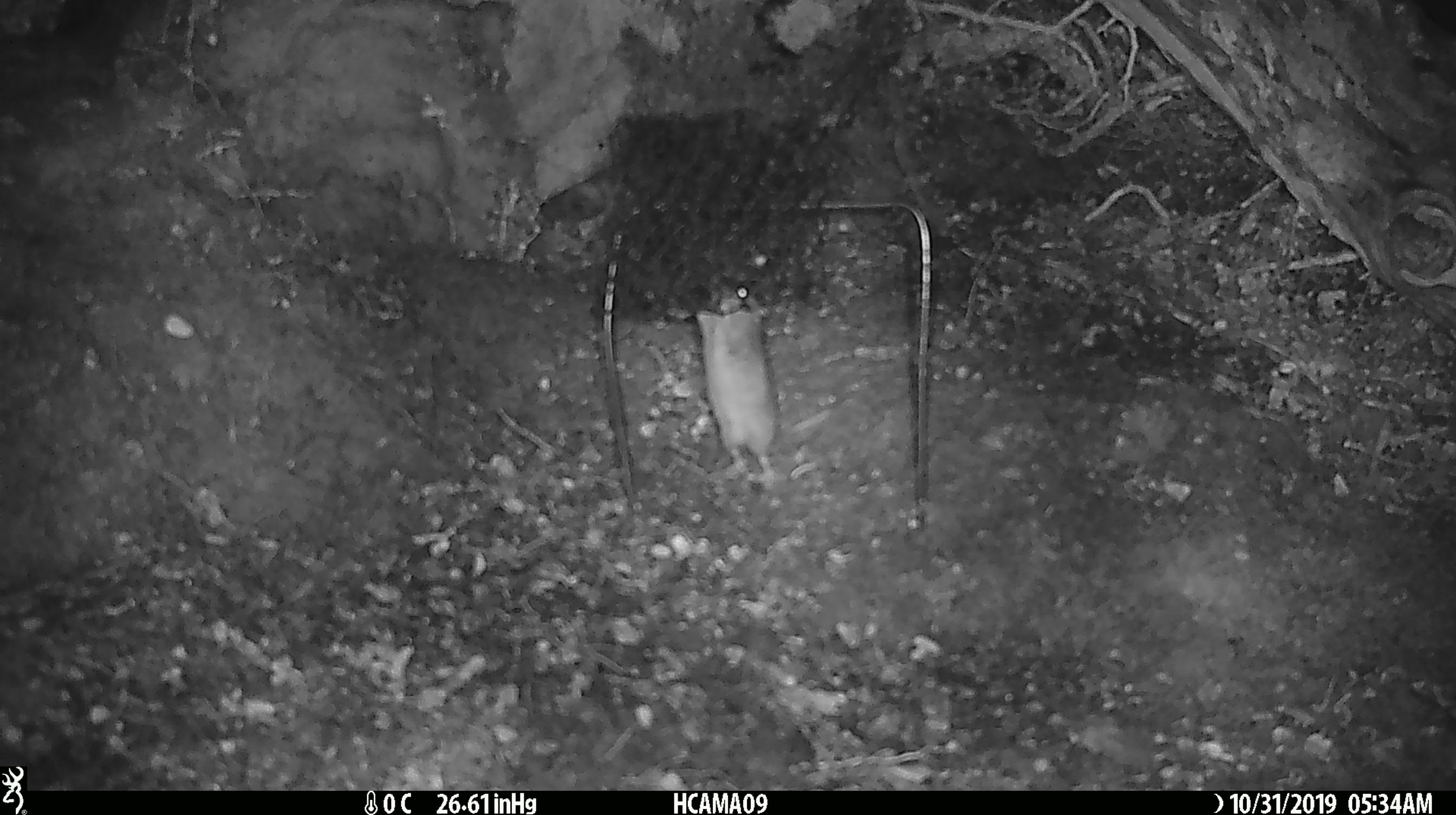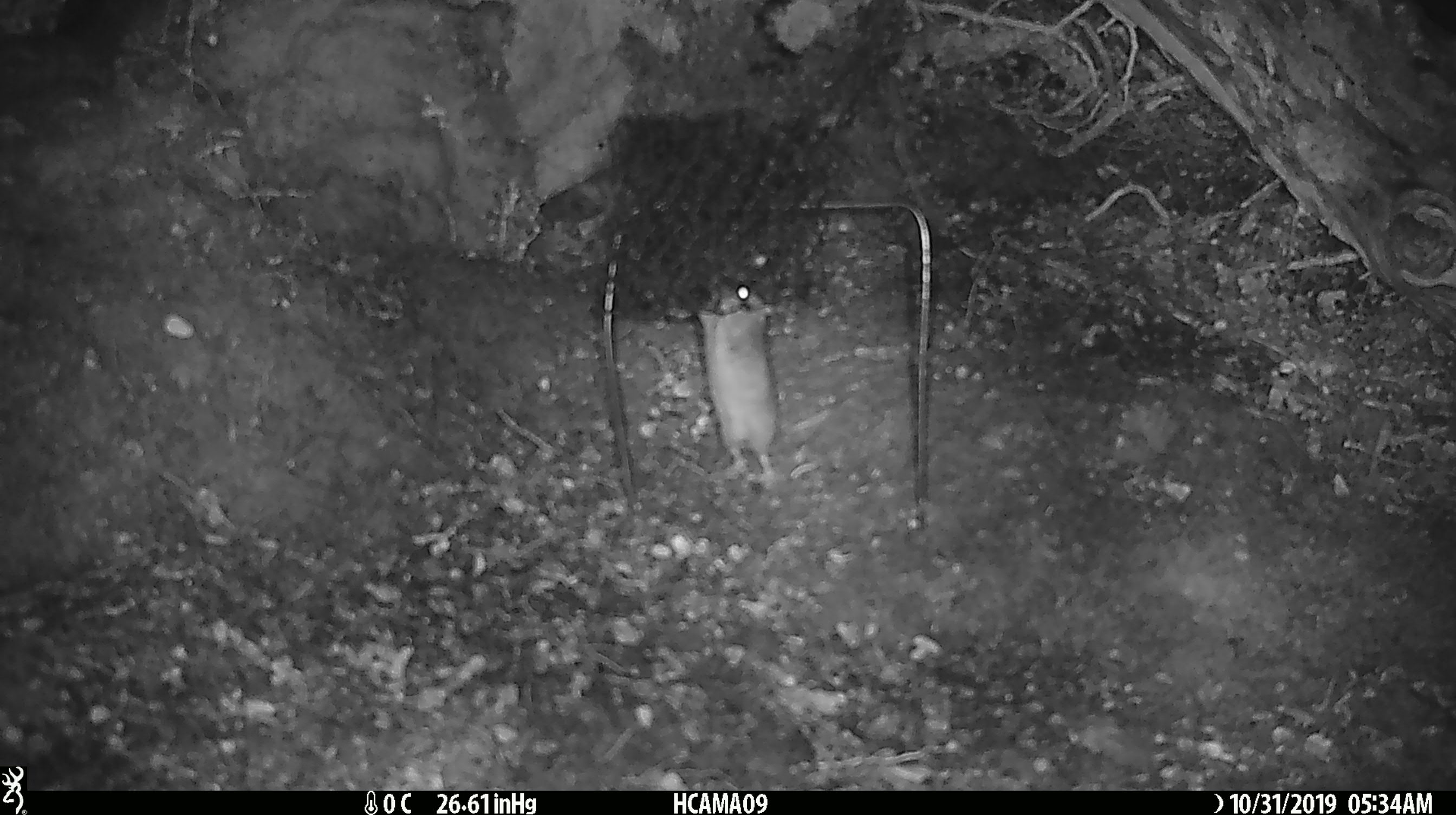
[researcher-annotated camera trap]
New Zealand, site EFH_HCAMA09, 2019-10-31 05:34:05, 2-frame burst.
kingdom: Animalia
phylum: Chordata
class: Mammalia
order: Rodentia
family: Muridae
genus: Mus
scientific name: Mus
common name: mouse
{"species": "mouse (Mus)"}